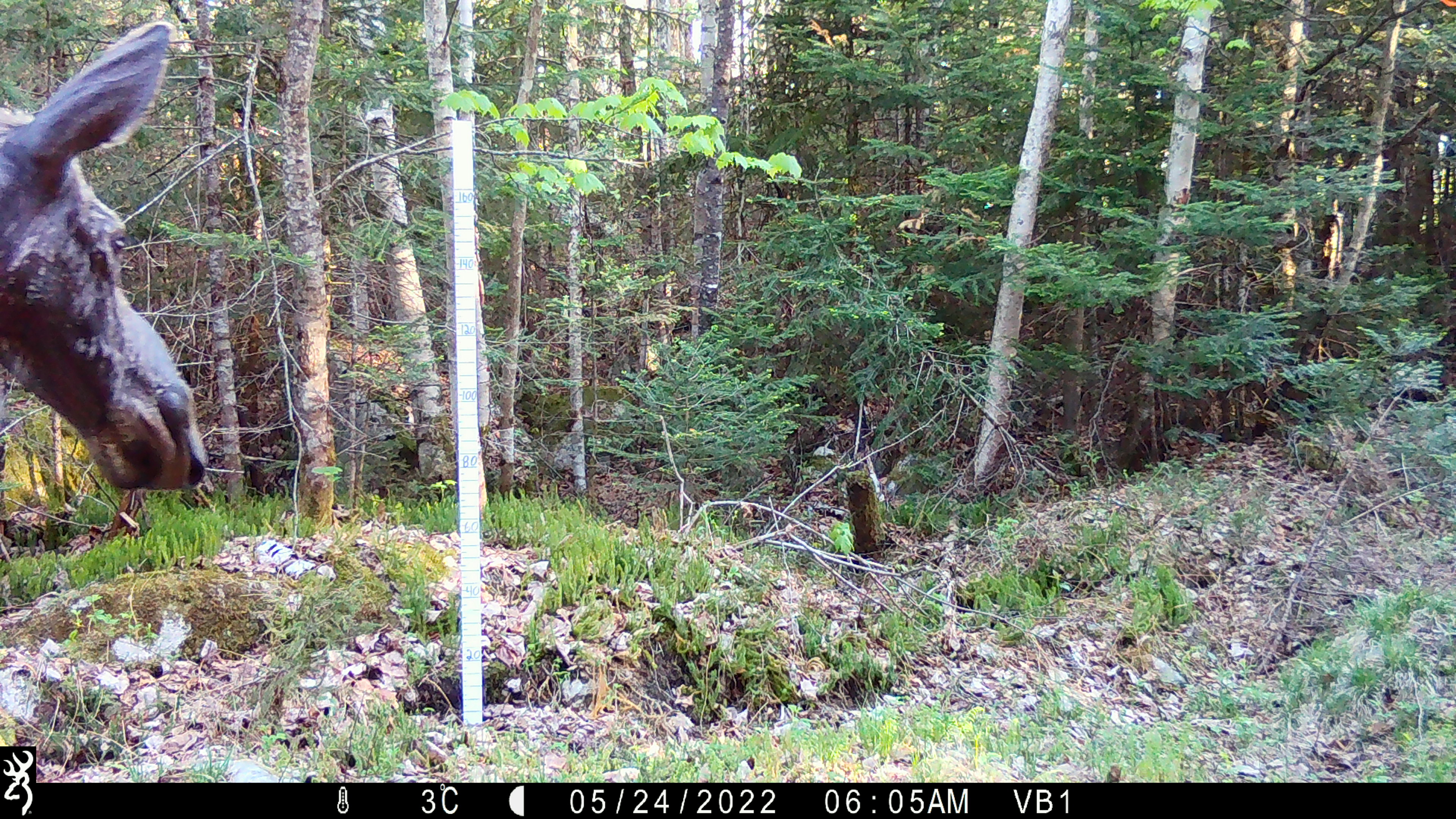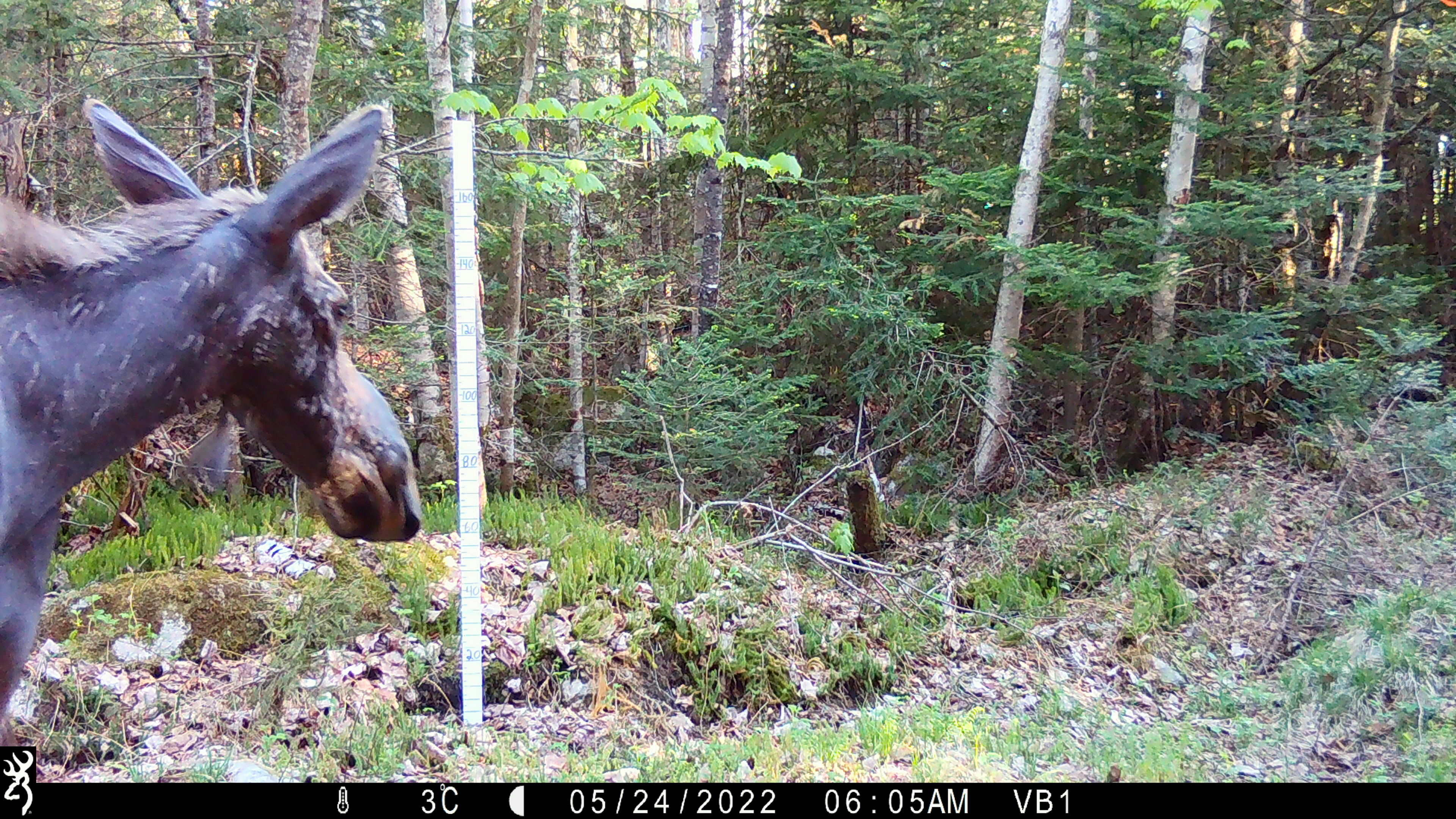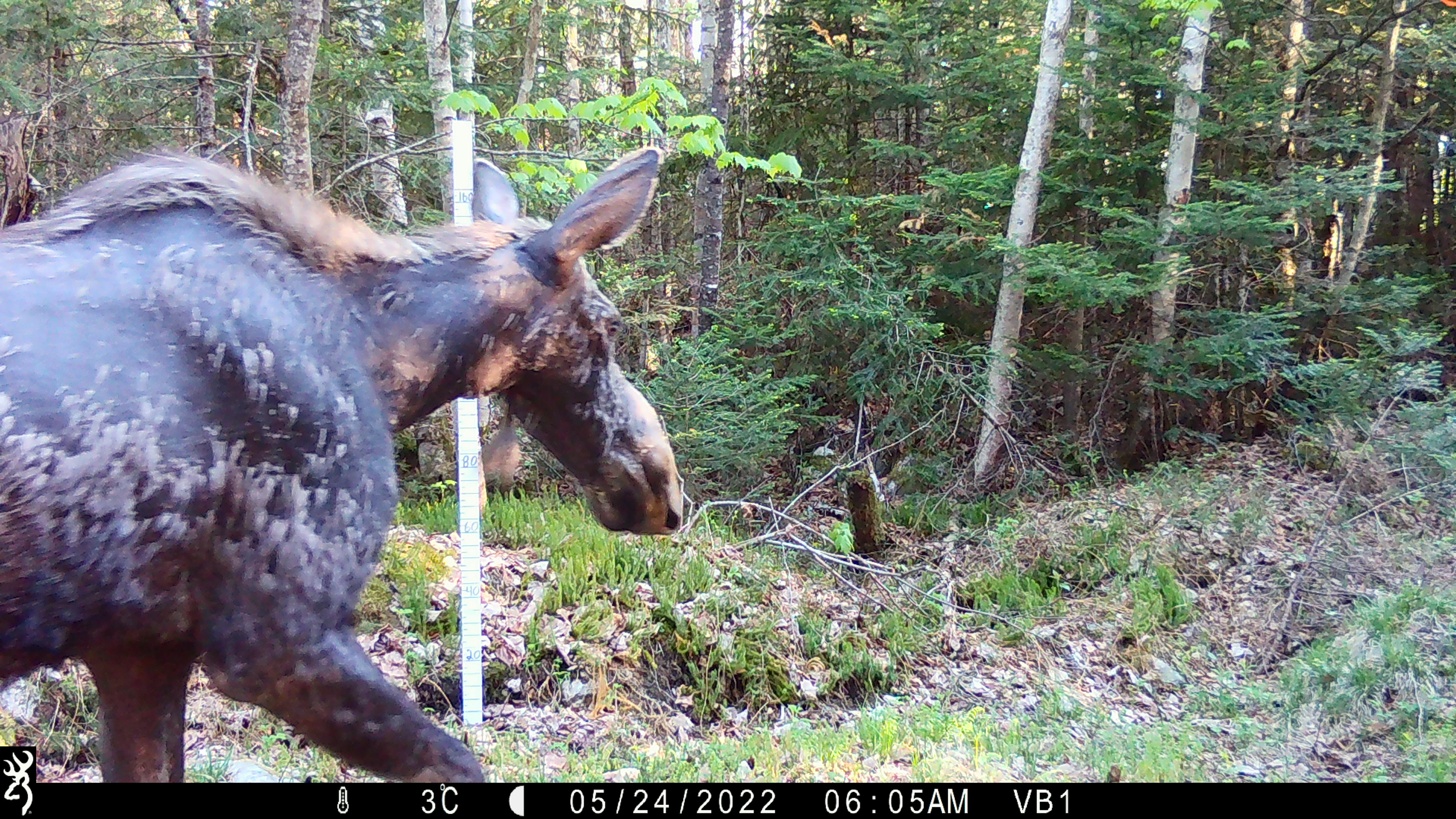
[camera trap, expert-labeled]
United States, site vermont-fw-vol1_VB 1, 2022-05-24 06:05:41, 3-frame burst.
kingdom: Animalia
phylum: Chordata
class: Mammalia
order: Artiodactyla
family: Cervidae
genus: Alces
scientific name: Alces alces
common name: moose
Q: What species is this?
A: Moose (Alces alces).